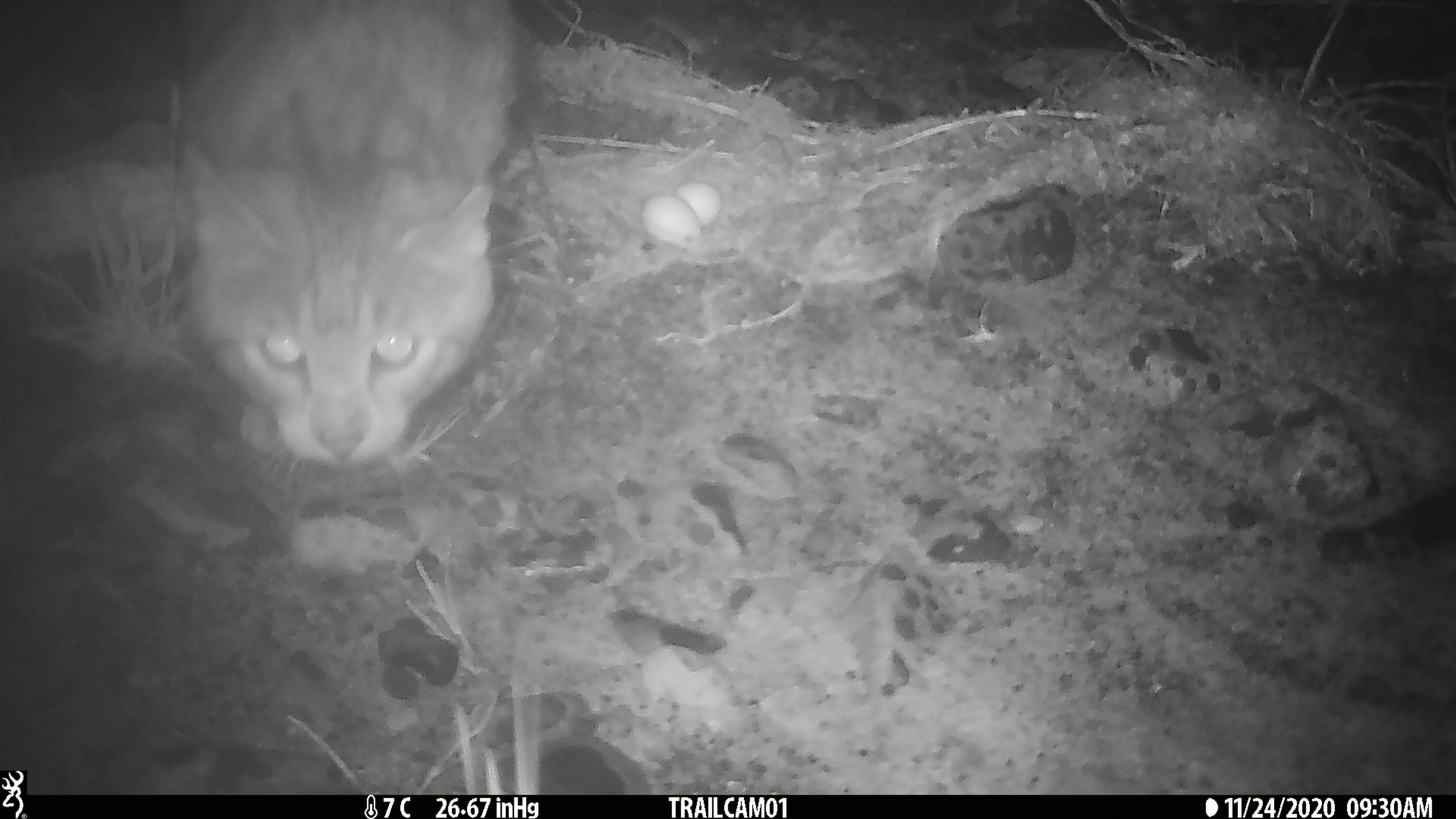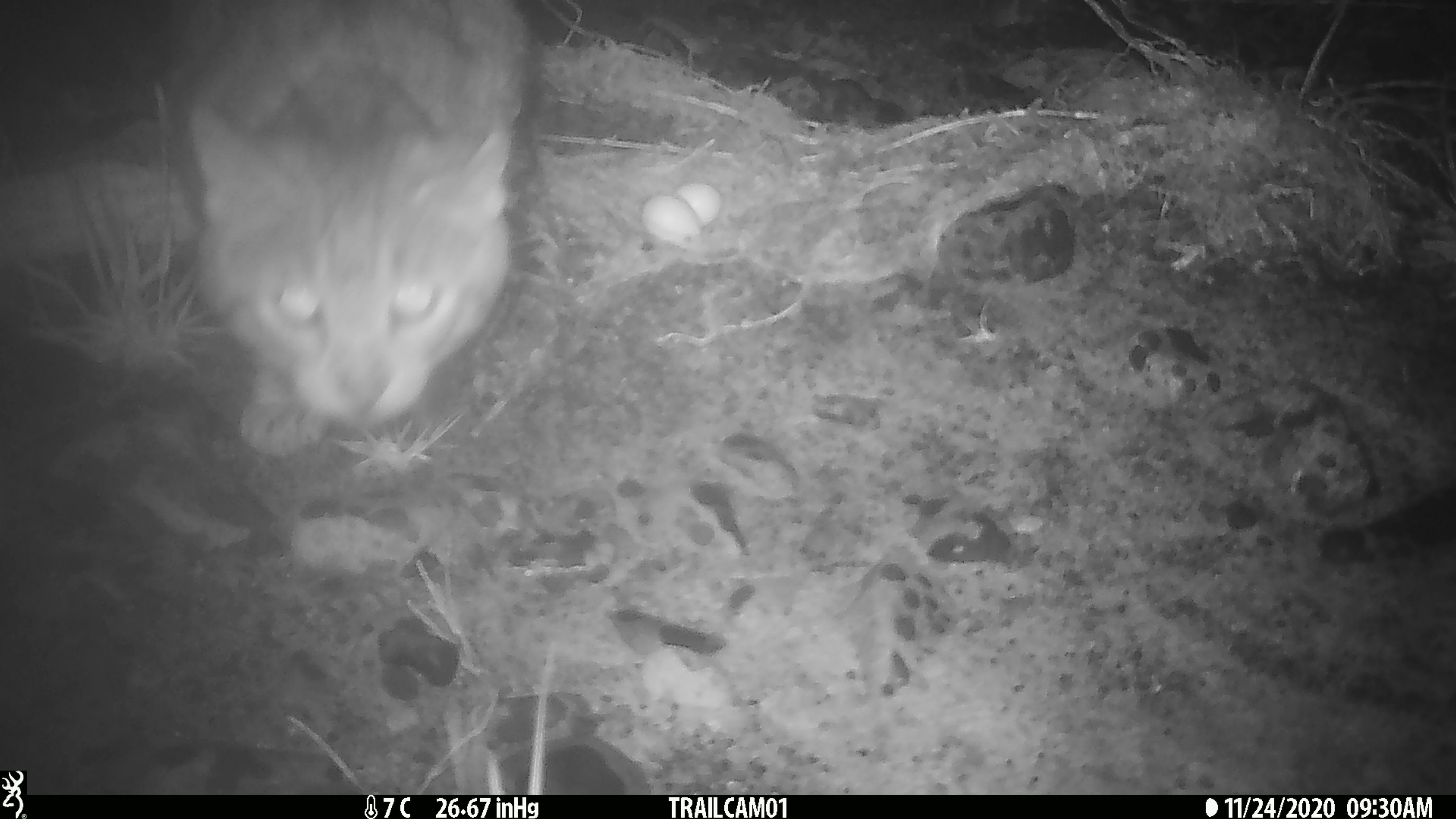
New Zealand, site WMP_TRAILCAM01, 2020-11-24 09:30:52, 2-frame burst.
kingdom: Animalia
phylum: Chordata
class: Mammalia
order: Carnivora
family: Felidae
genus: Felis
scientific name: Felis catus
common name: domestic cat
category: cat